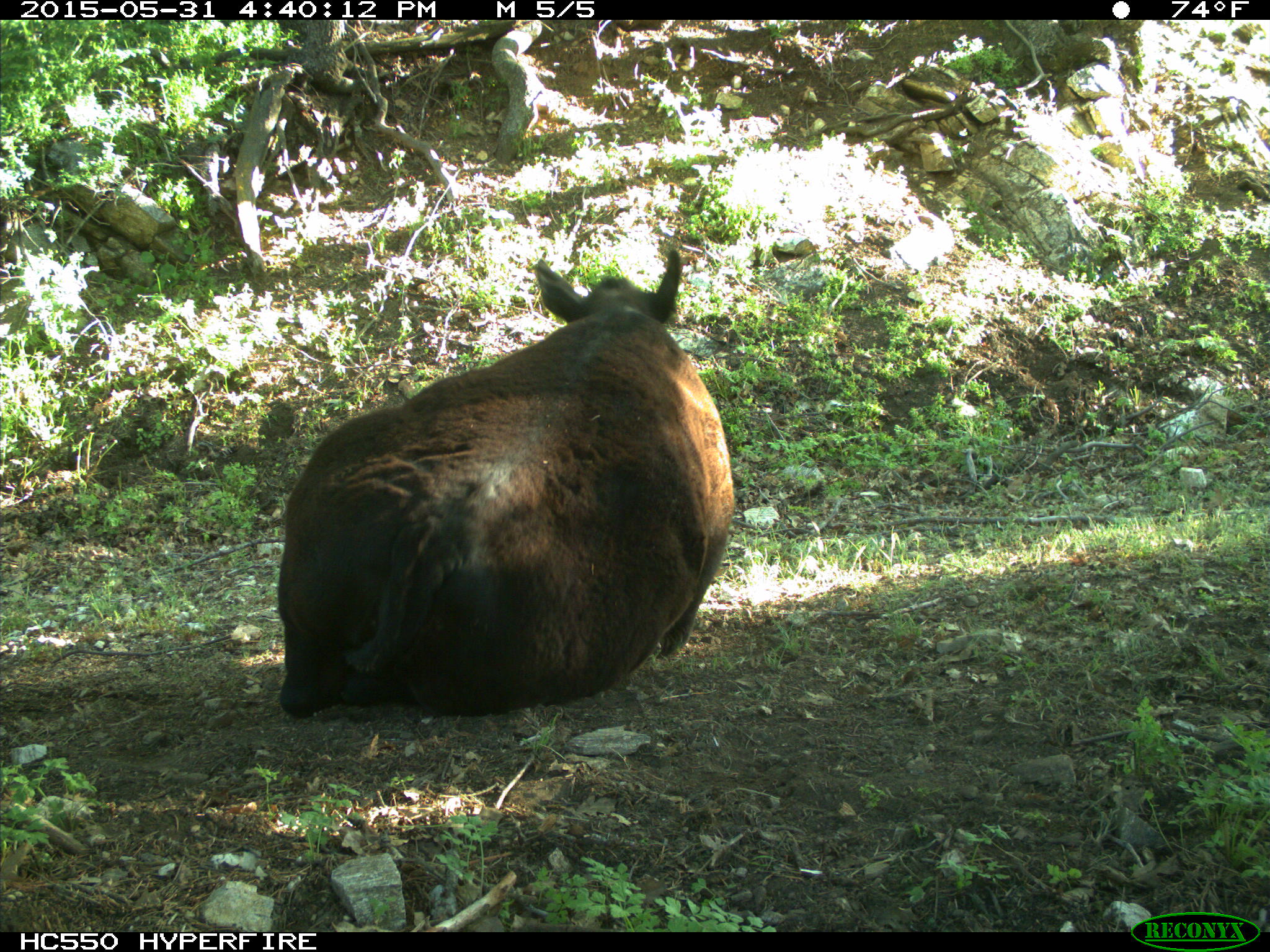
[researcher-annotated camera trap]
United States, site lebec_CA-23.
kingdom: Animalia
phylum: Chordata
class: Mammalia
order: Artiodactyla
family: Bovidae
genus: Bos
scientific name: Bos taurus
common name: domestic cow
Bos taurus (domestic cow).